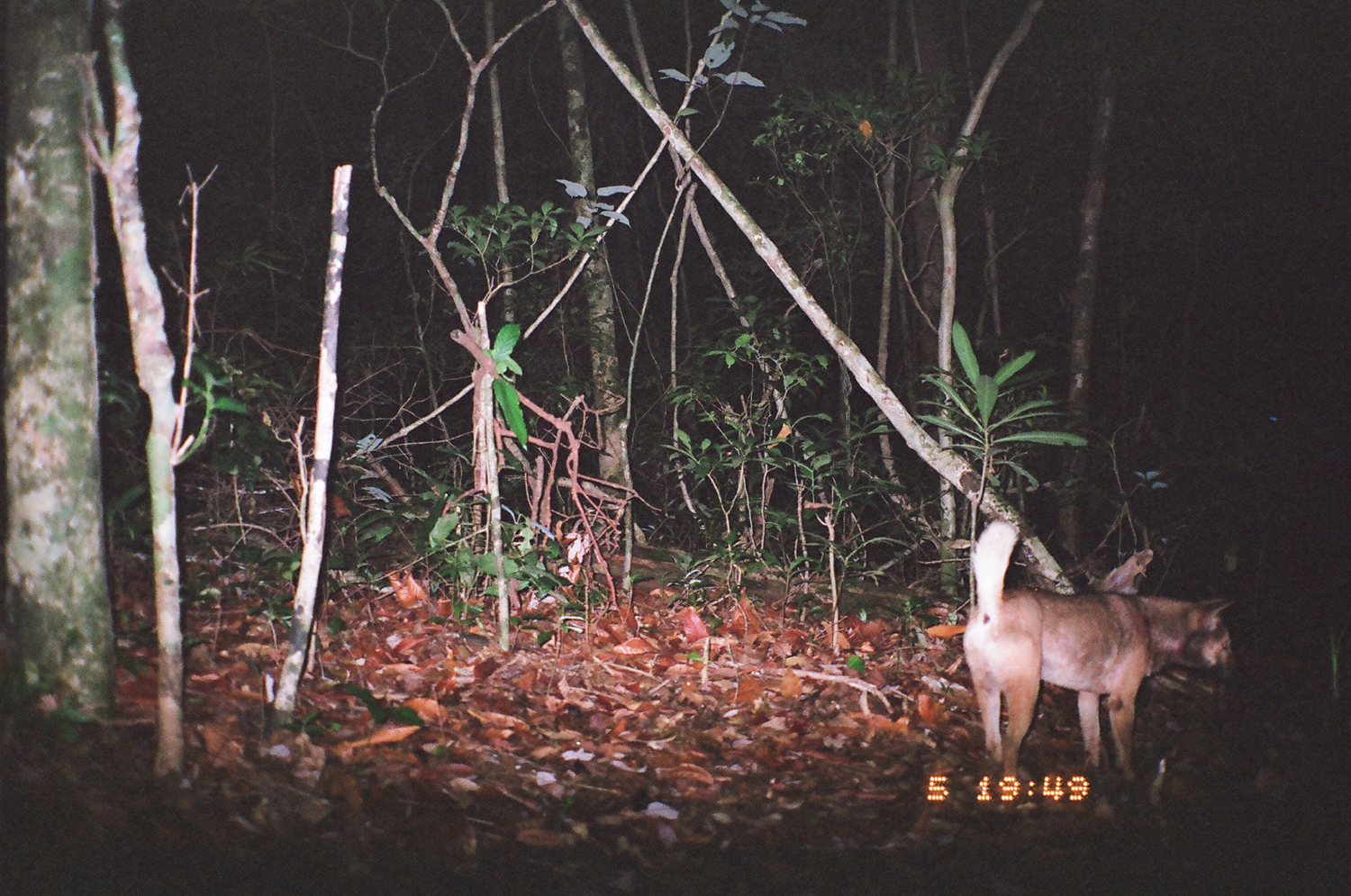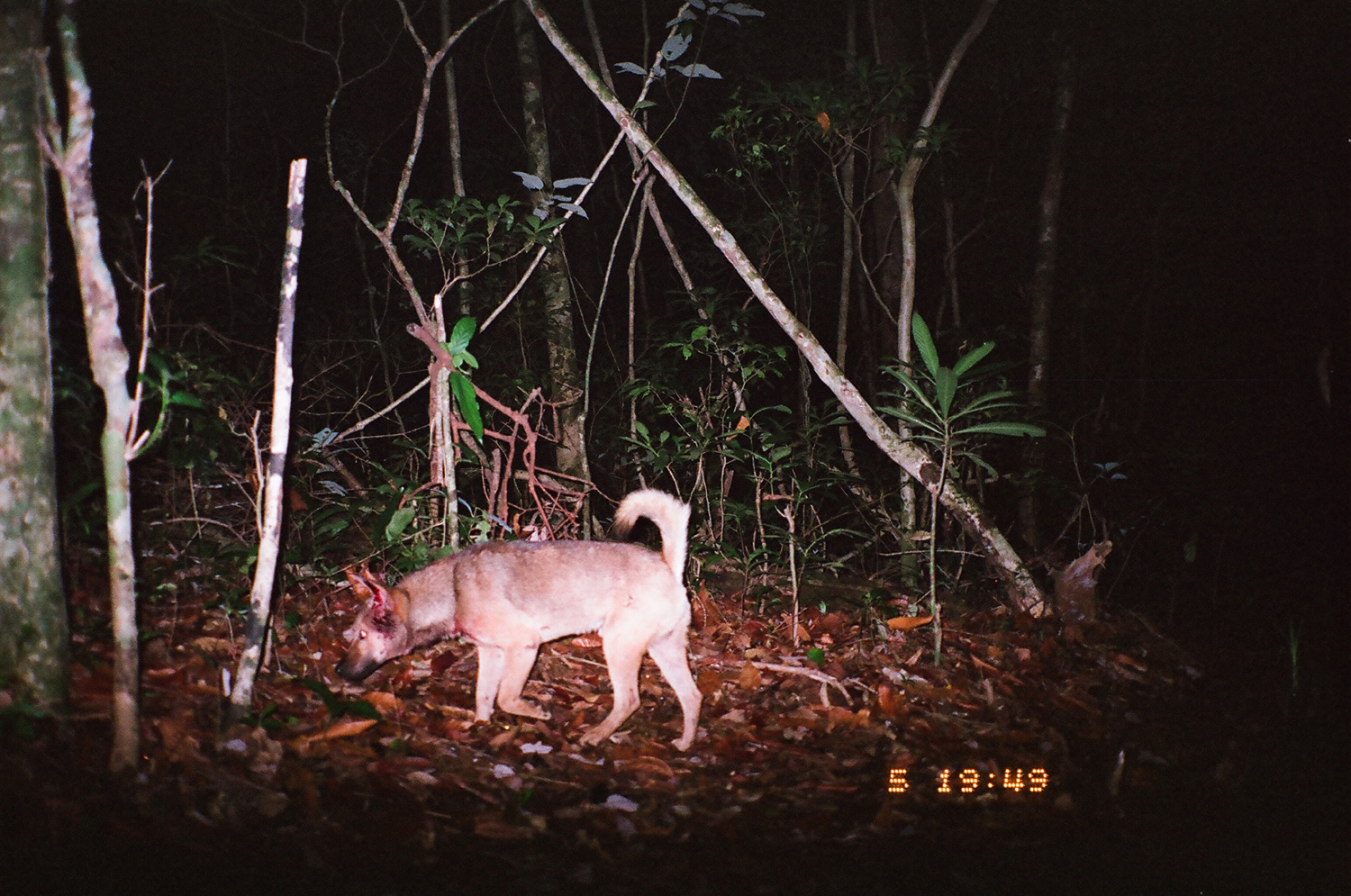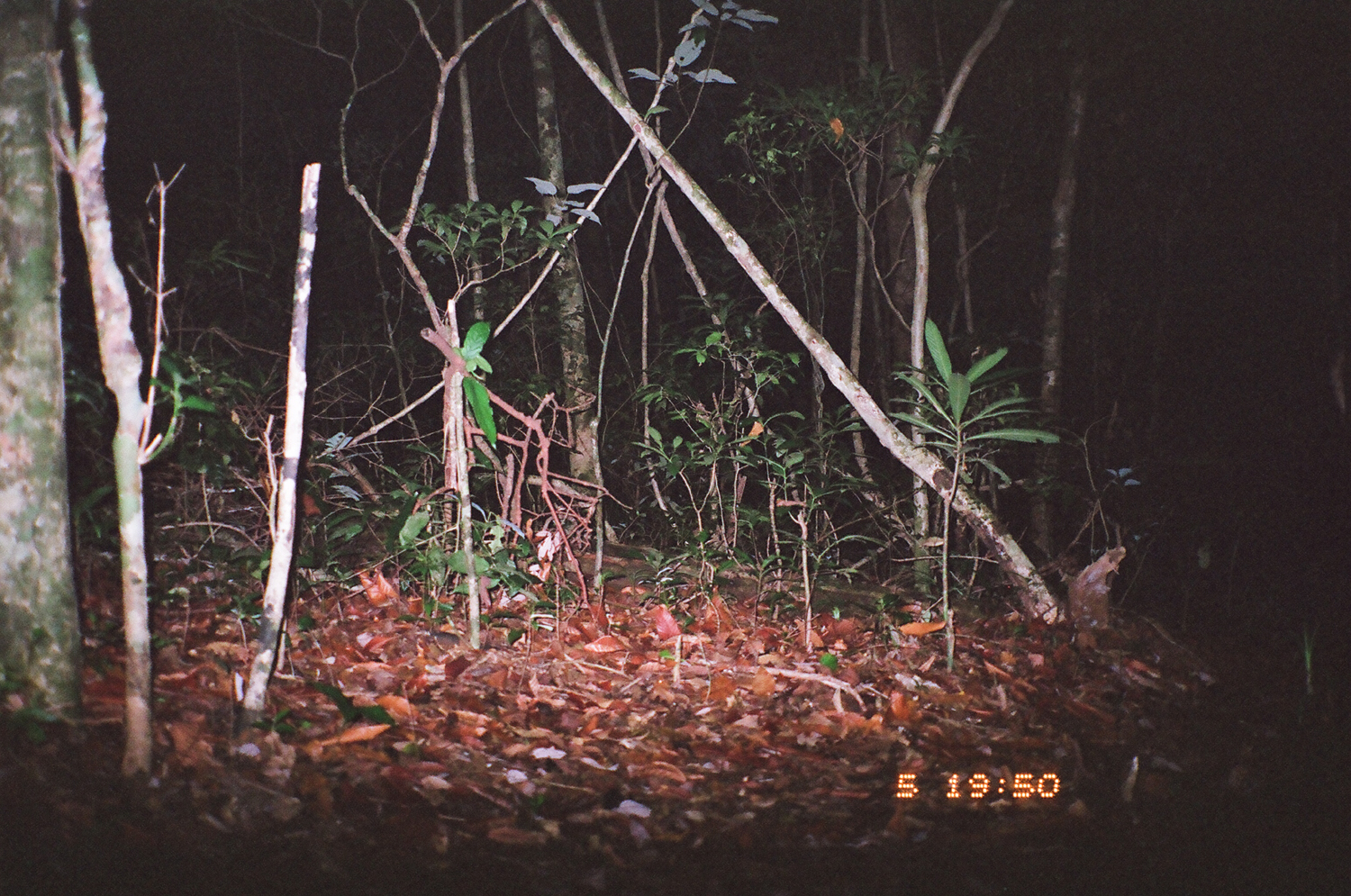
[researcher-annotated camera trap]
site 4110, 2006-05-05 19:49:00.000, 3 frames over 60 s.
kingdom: Animalia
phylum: Chordata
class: Mammalia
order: Carnivora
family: Canidae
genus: Canis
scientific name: Canis familiaris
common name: domestic dog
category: canis lupus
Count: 1.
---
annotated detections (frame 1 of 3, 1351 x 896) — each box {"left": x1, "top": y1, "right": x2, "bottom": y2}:
canis lupus: {"left": 961, "top": 517, "right": 1244, "bottom": 811}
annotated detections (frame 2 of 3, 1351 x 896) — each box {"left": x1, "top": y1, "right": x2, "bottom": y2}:
canis lupus: {"left": 331, "top": 486, "right": 705, "bottom": 749}